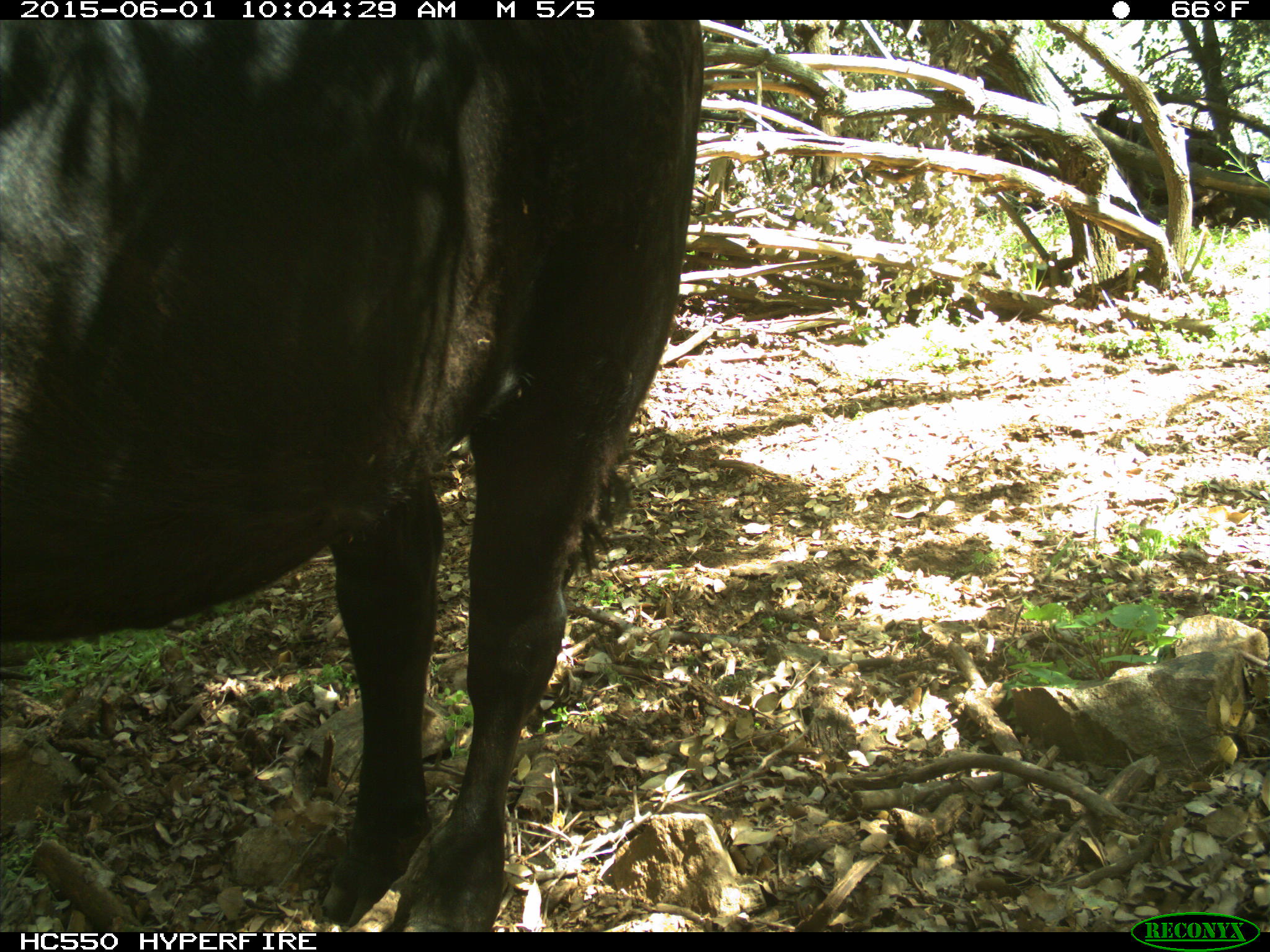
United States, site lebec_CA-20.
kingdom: Animalia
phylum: Chordata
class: Mammalia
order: Artiodactyla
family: Bovidae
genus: Bos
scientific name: Bos taurus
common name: domestic cow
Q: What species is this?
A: Bos taurus (domestic cow).